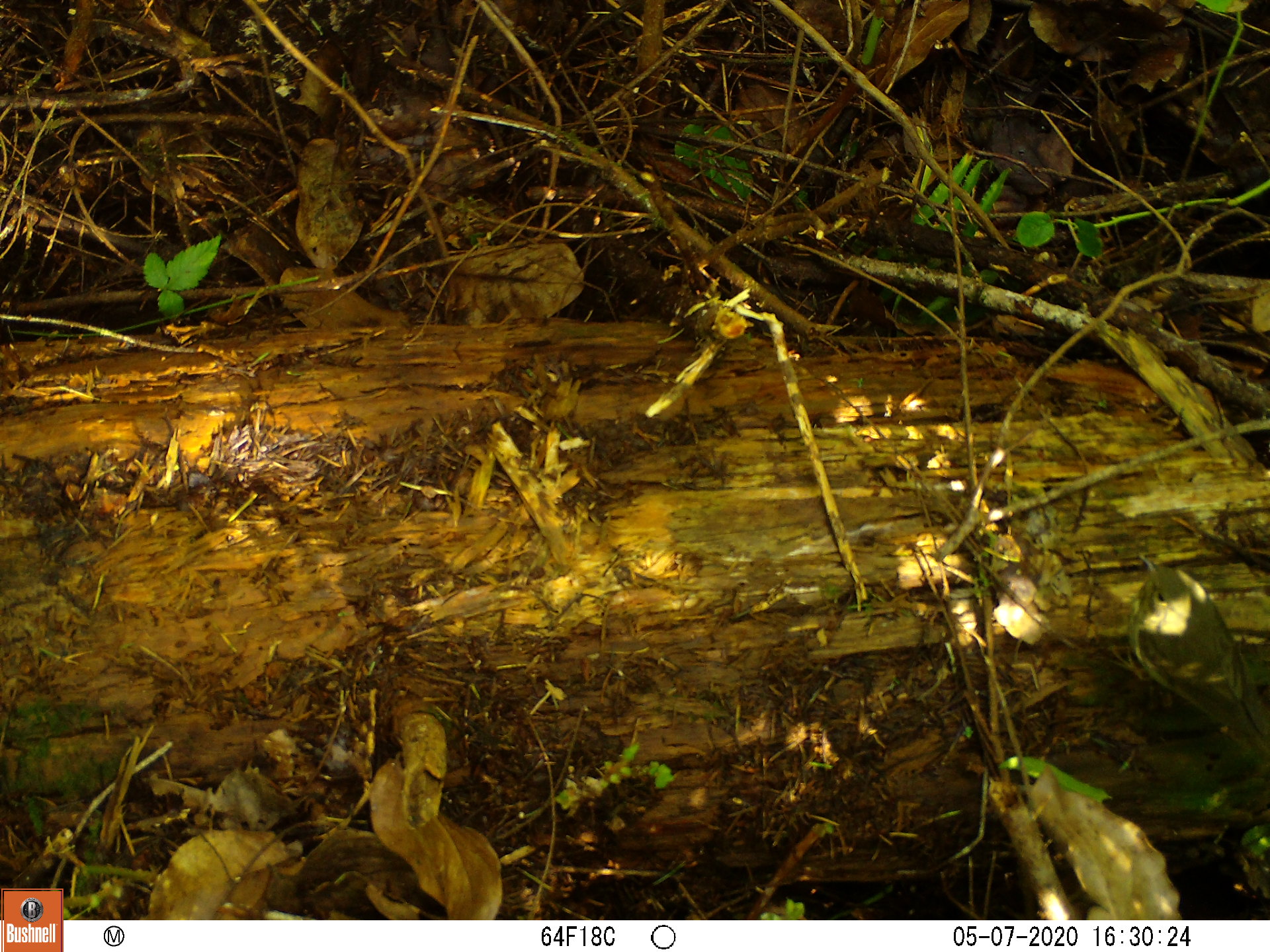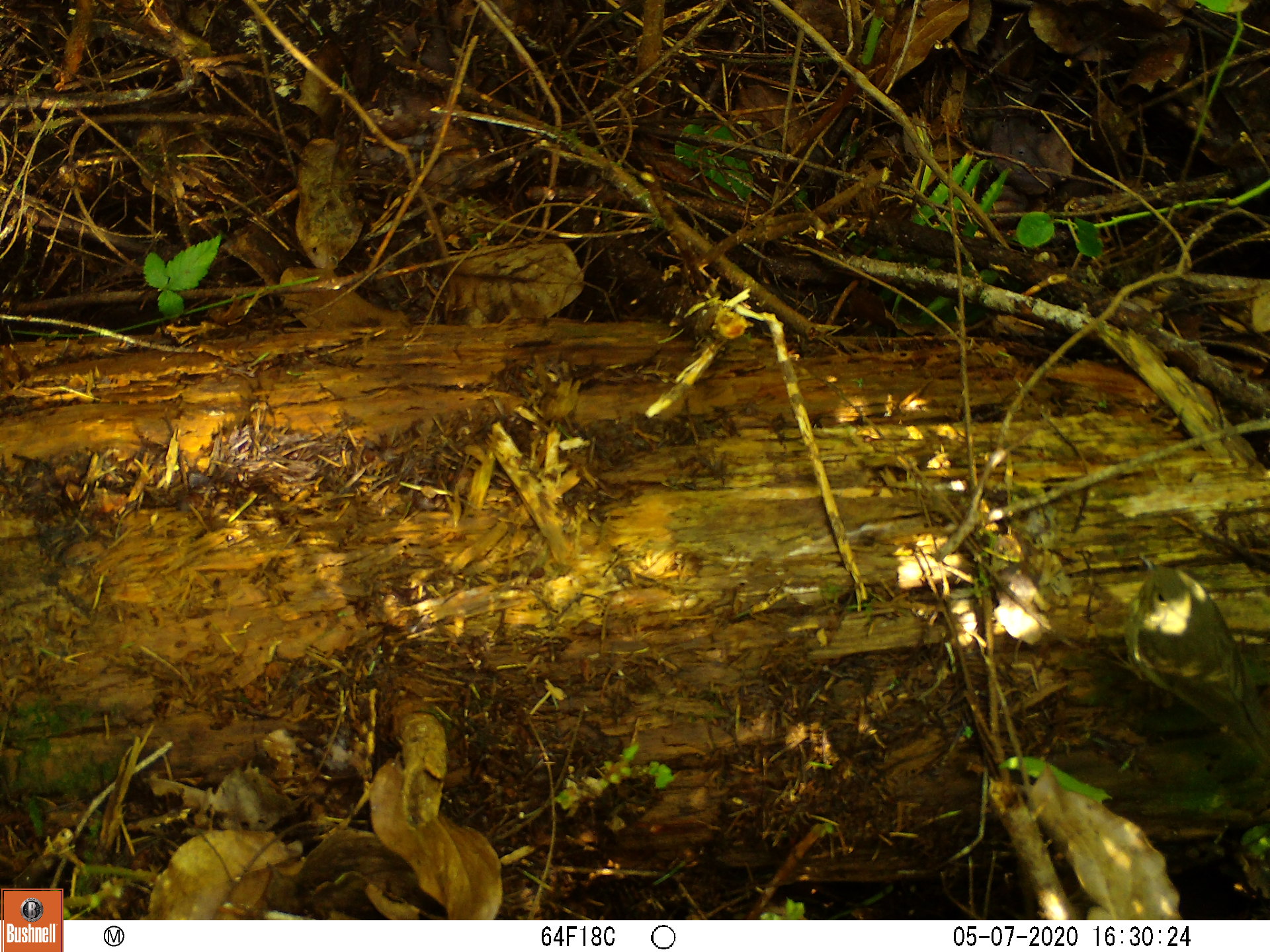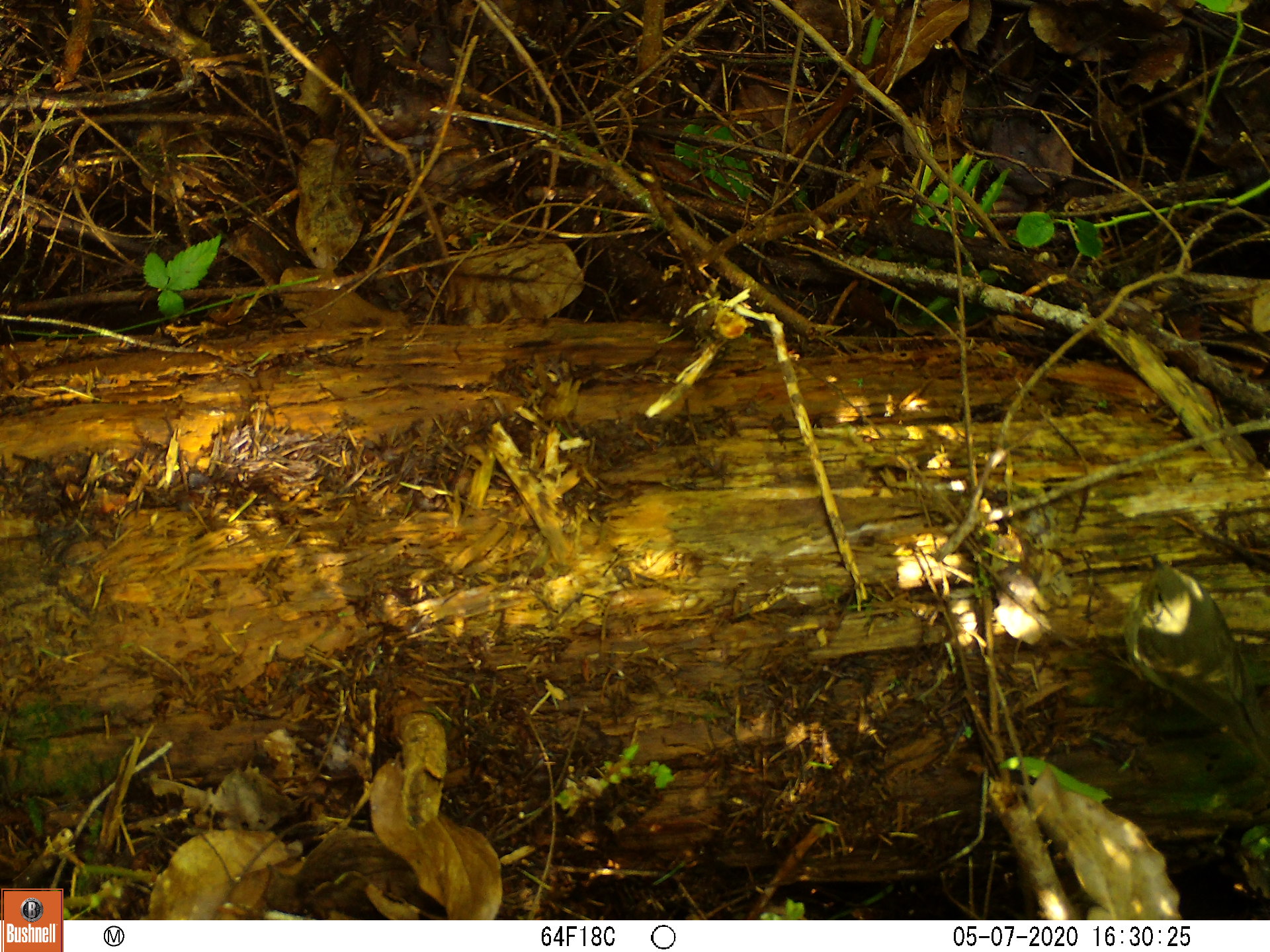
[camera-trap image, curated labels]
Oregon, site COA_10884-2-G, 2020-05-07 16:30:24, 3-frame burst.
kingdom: Animalia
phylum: Chordata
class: Aves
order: Passeriformes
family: Turdidae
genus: Catharus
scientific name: Catharus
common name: brown thrushes and nightingale-thrushes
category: catharus species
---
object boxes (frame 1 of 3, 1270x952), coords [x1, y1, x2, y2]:
catharus species: [1112, 539, 1266, 785]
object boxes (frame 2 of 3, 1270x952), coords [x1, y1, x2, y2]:
catharus species: [1107, 531, 1266, 782]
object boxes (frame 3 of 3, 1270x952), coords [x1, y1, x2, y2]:
catharus species: [1104, 529, 1269, 775]